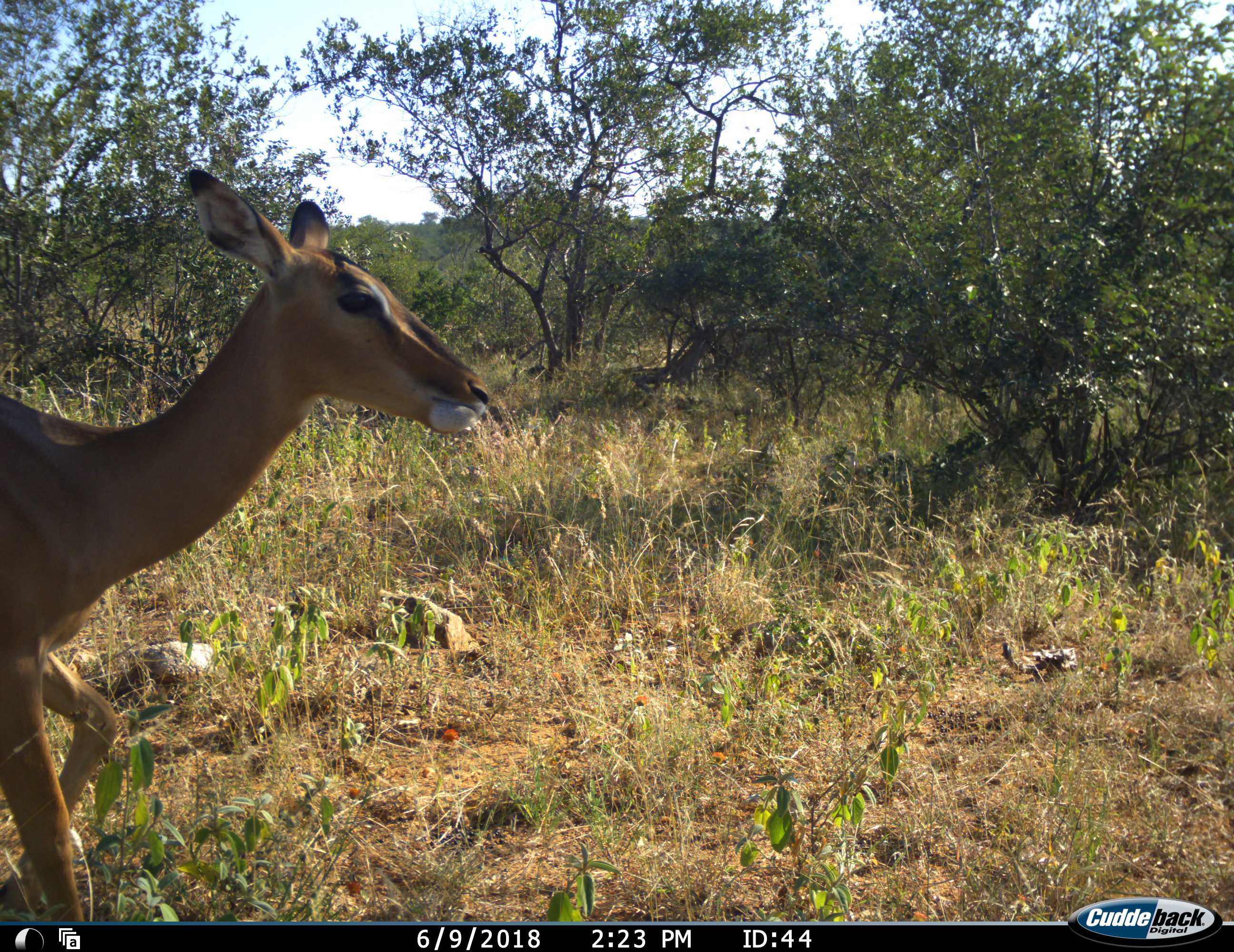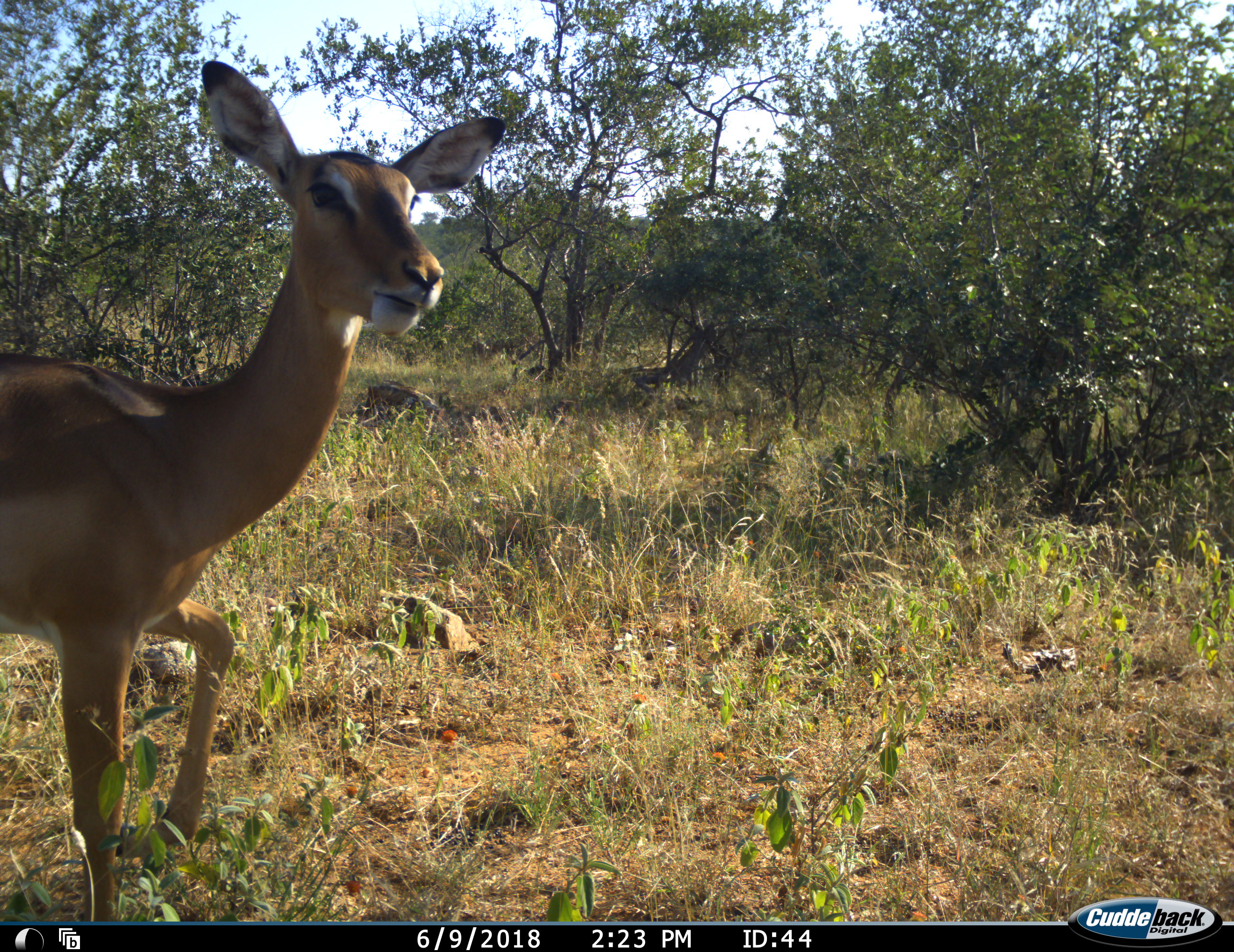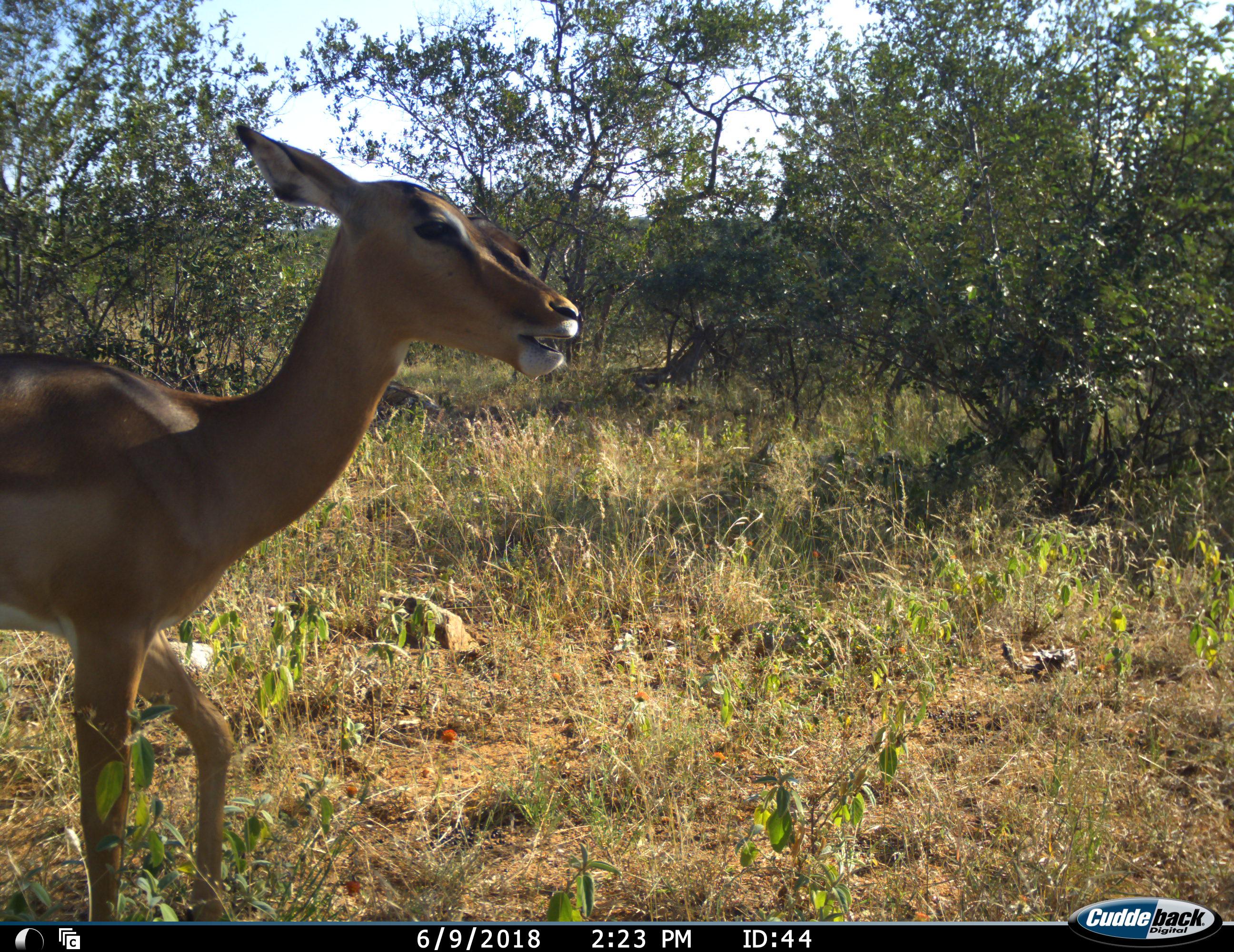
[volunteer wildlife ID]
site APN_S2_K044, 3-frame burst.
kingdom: Animalia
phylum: Chordata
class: Mammalia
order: Artiodactyla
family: Bovidae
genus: Aepyceros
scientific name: Aepyceros melampus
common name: impala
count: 1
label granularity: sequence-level